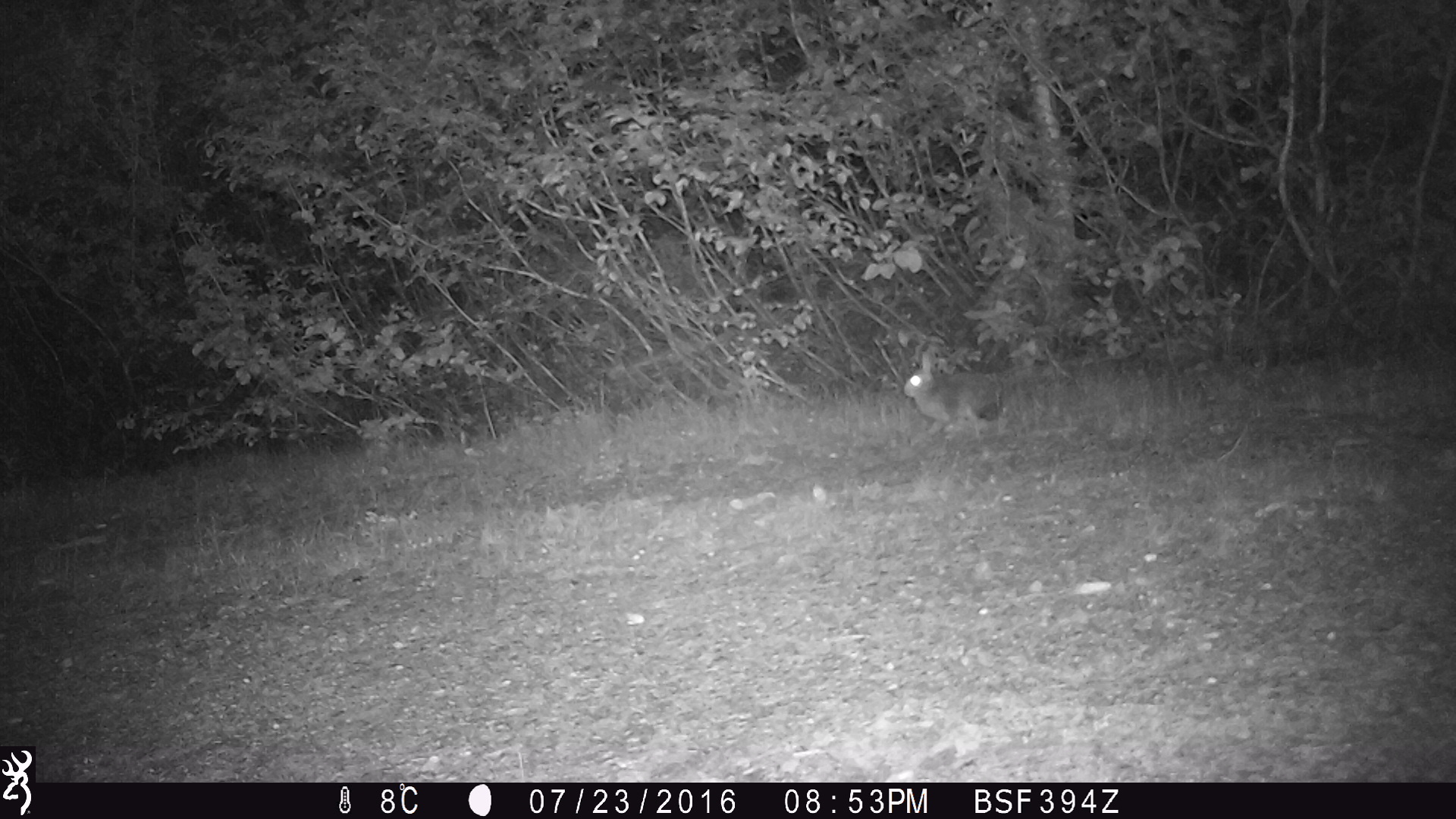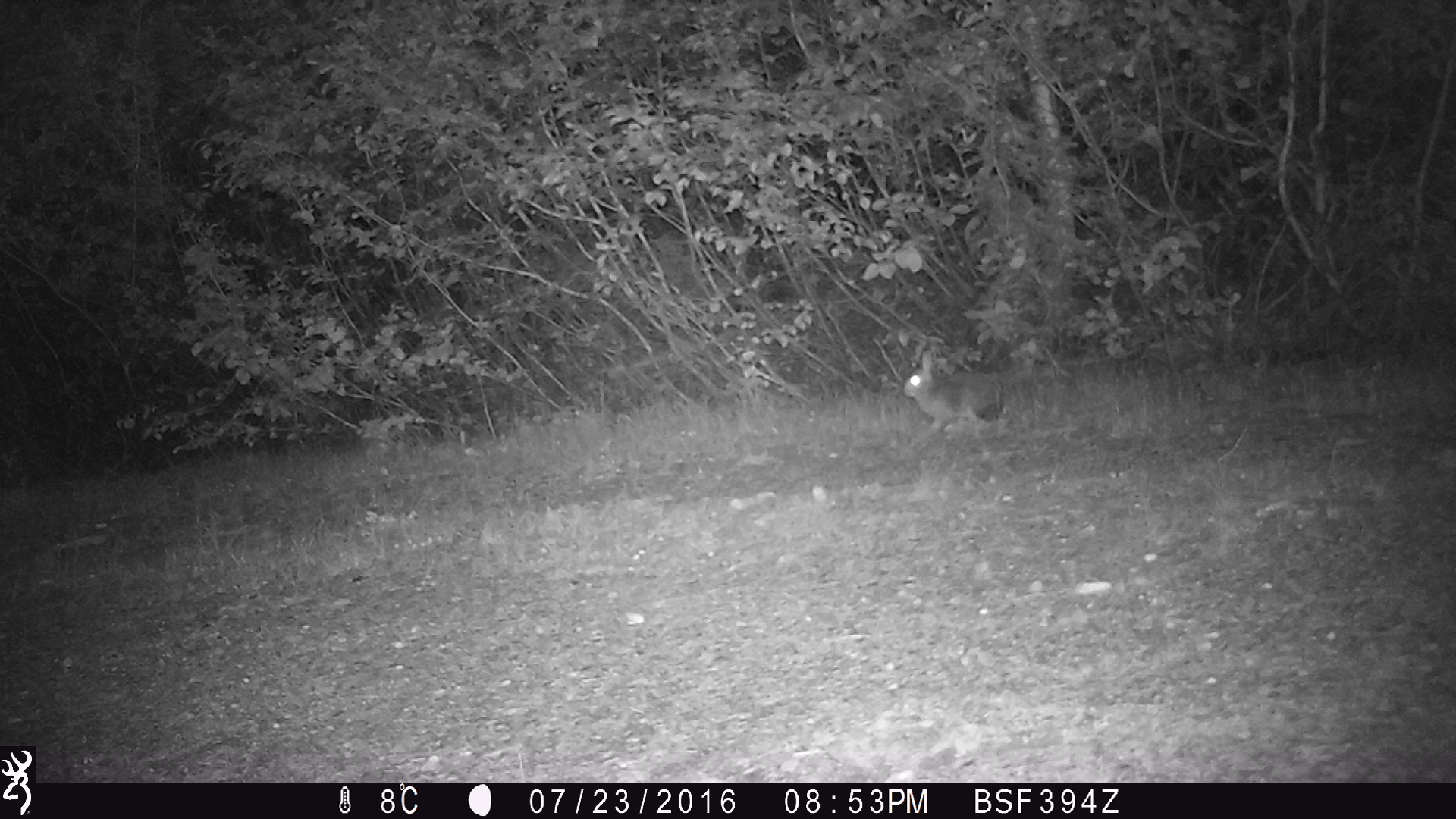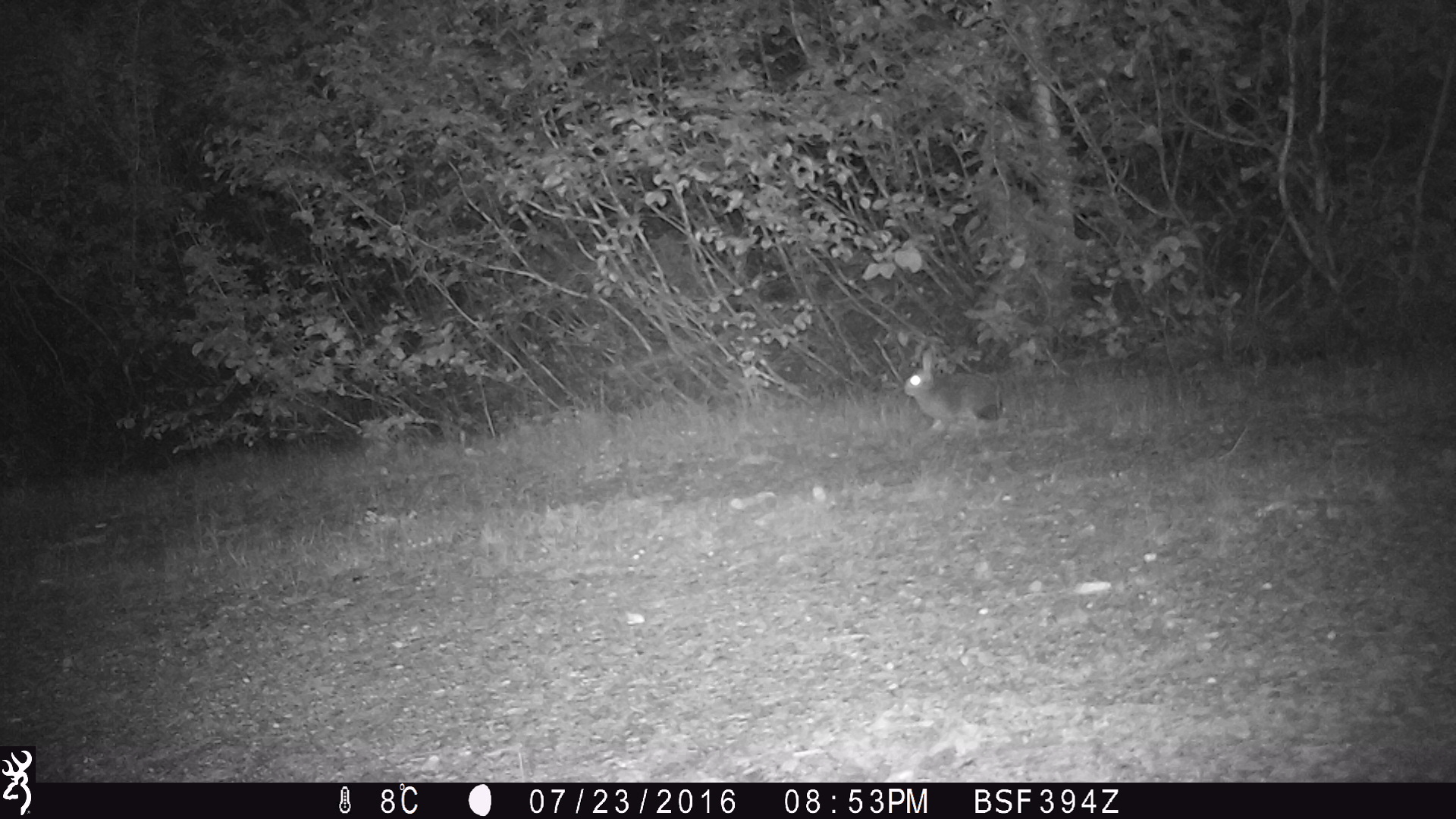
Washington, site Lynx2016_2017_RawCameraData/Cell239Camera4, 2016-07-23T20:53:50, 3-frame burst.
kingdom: Animalia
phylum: Chordata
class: Mammalia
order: Lagomorpha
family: Leporidae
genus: Lepus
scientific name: Lepus americanus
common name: snowshoe hare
Lepus americanus (snowshoe hare). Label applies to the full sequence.